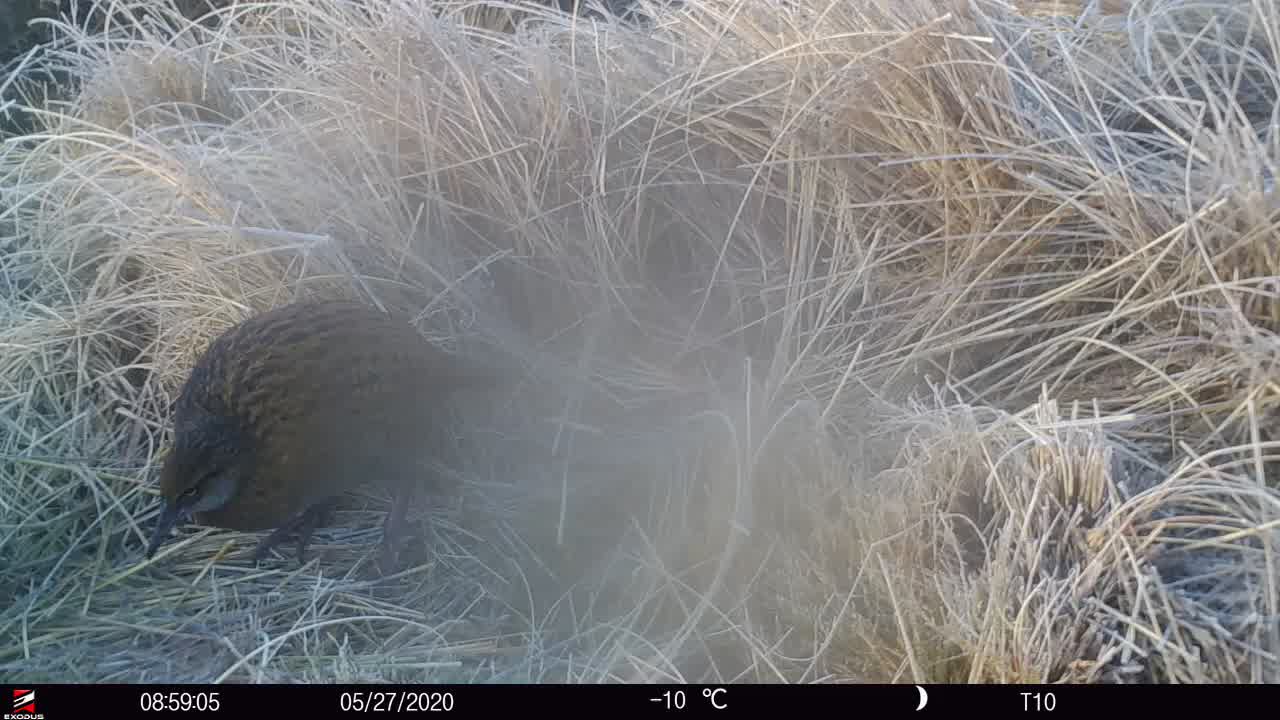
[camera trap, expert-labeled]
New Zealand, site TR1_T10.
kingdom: Animalia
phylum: Chordata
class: Aves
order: Gruiformes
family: Rallidae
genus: Gallirallus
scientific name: Gallirallus australis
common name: weka